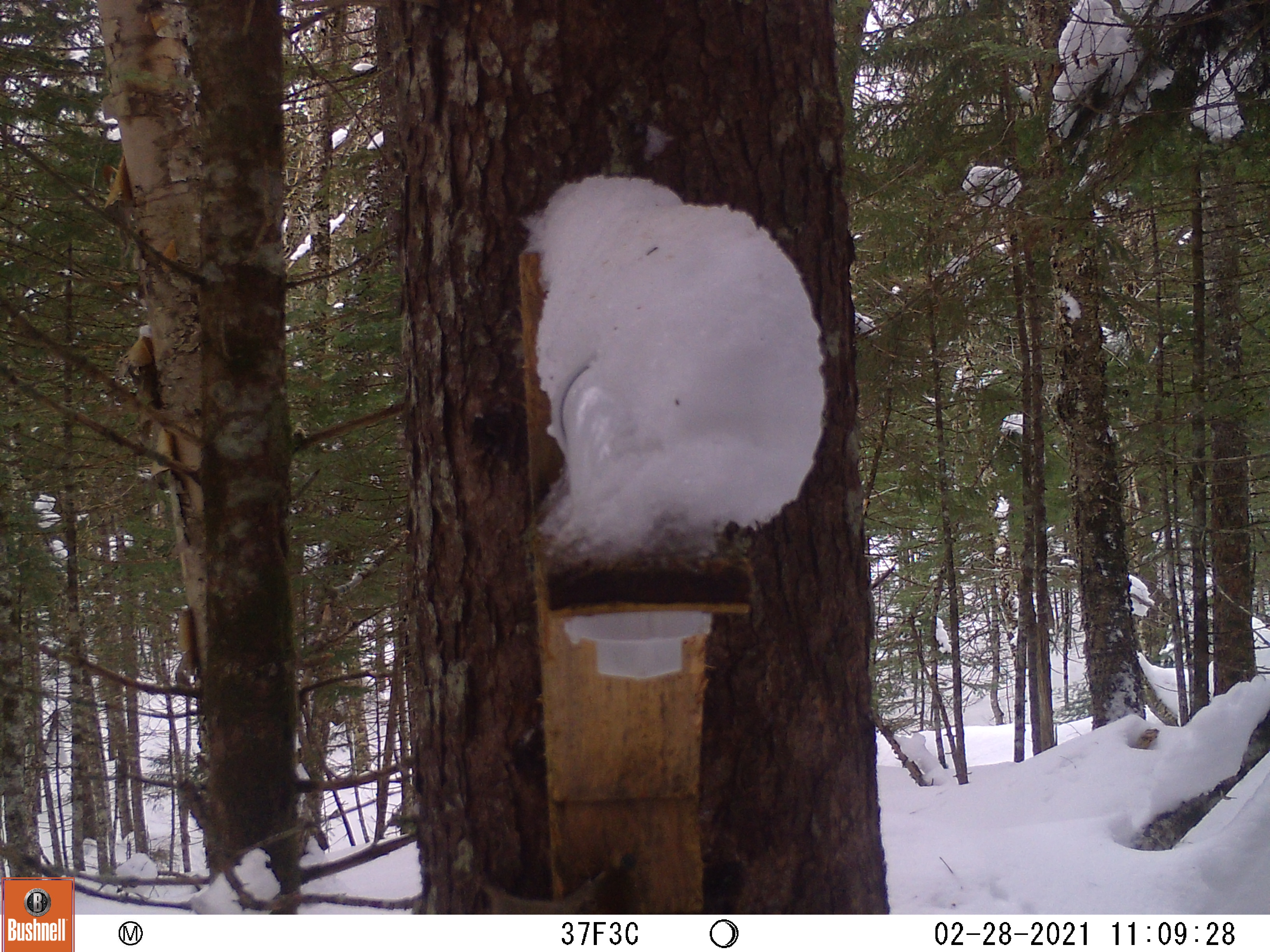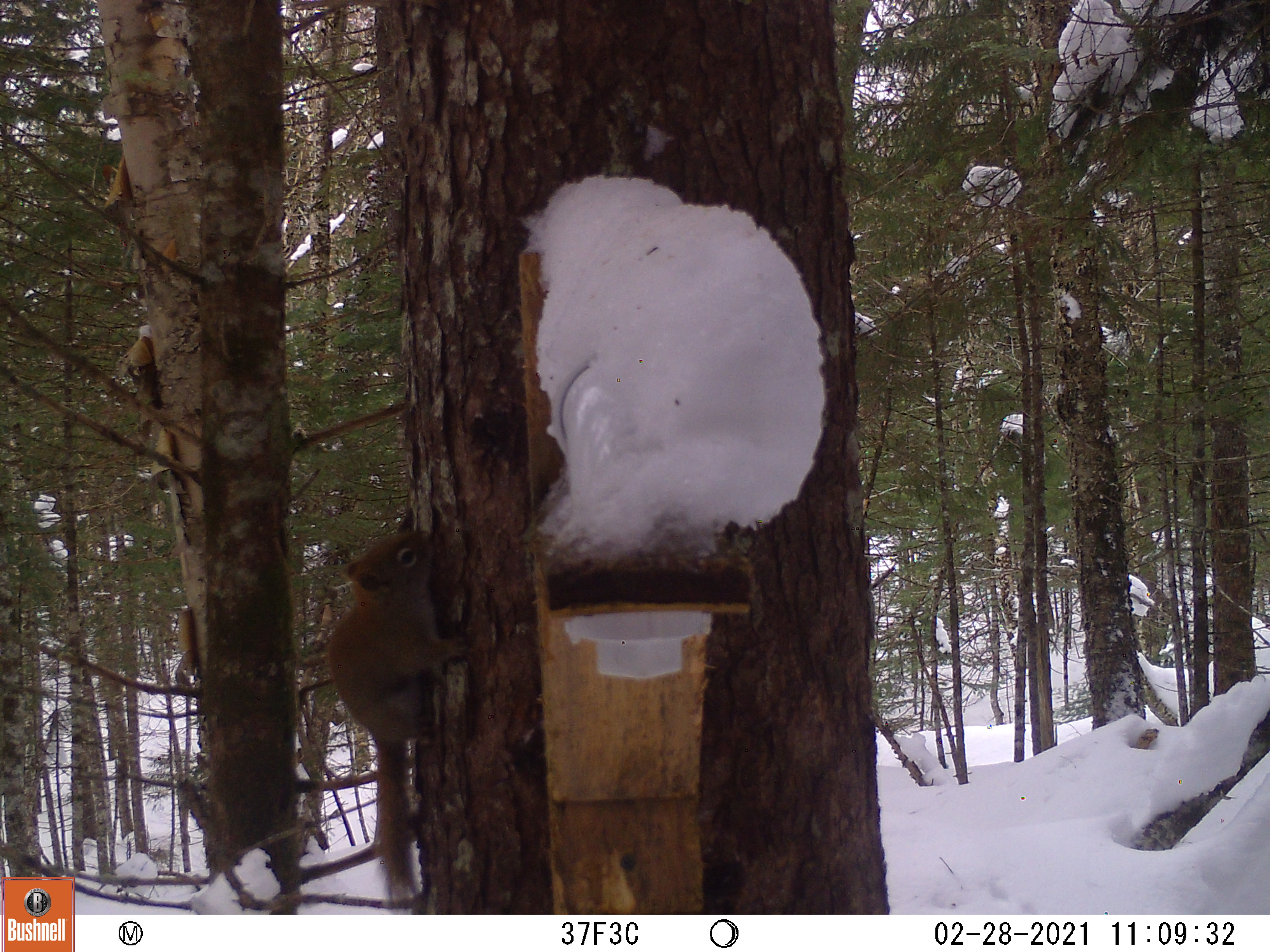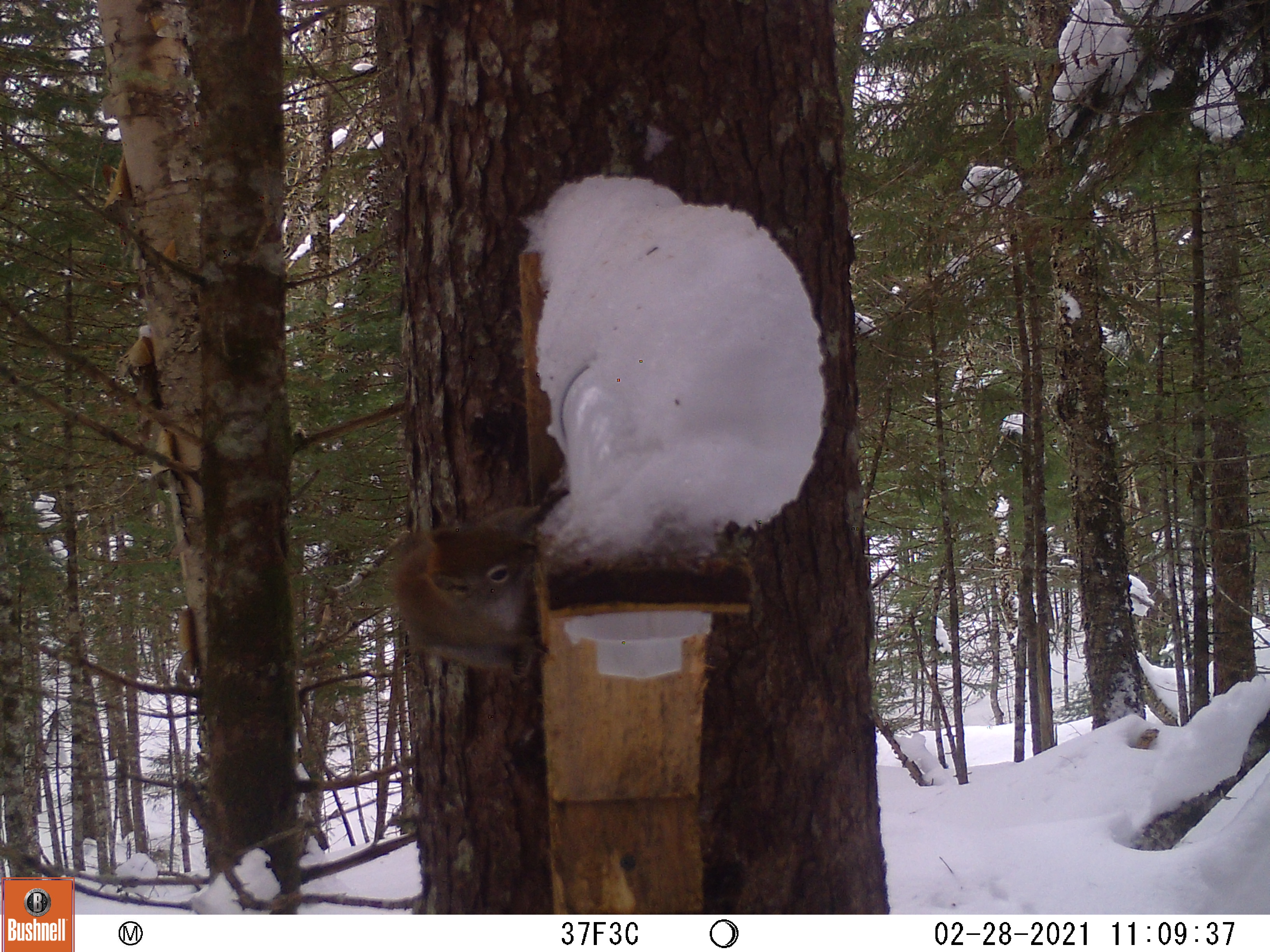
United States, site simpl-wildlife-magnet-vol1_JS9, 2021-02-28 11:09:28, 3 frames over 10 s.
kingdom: Animalia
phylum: Chordata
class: Mammalia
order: Rodentia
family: Sciuridae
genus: Tamiasciurus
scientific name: Tamiasciurus hudsonicus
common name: red squirrel